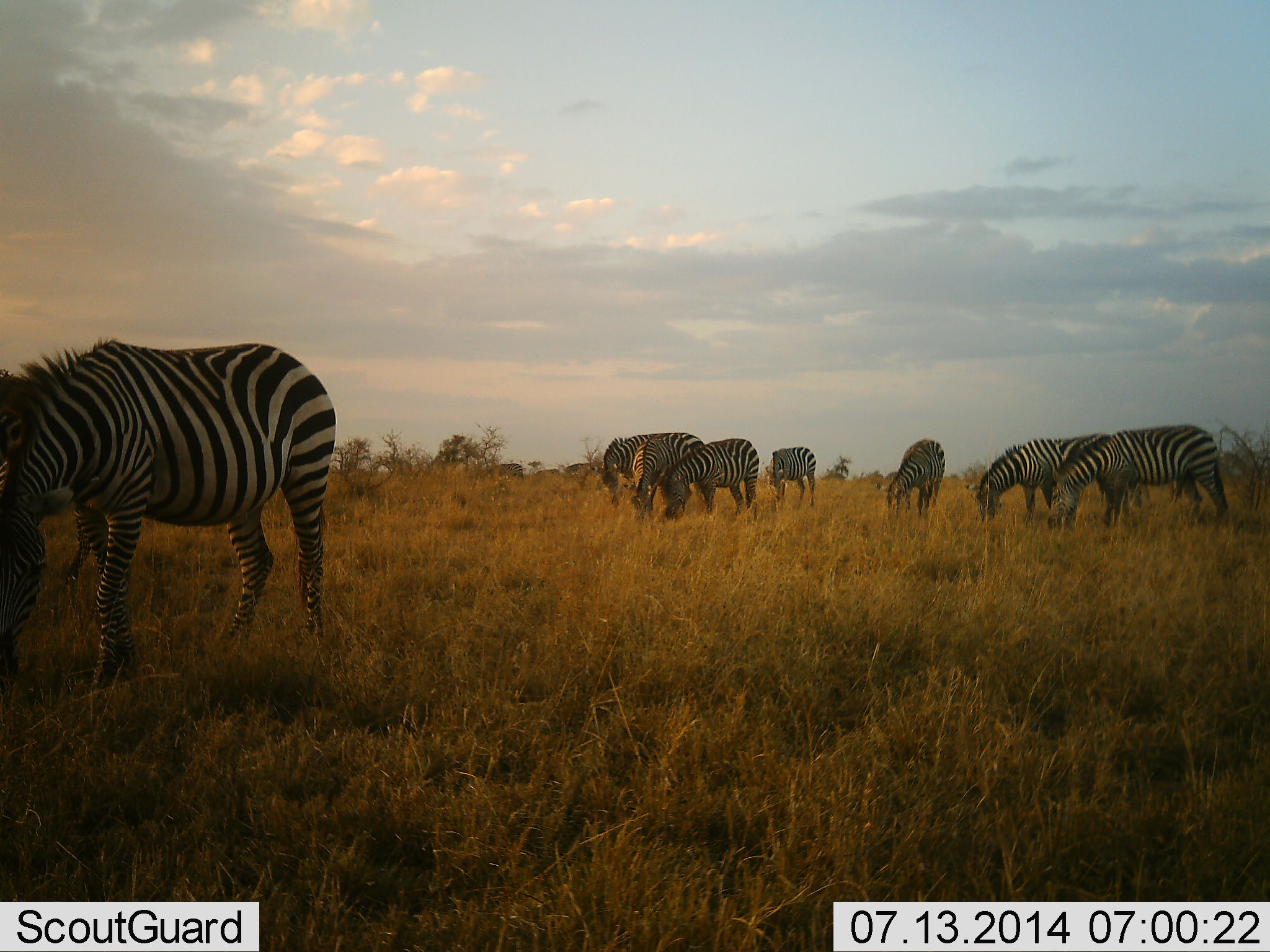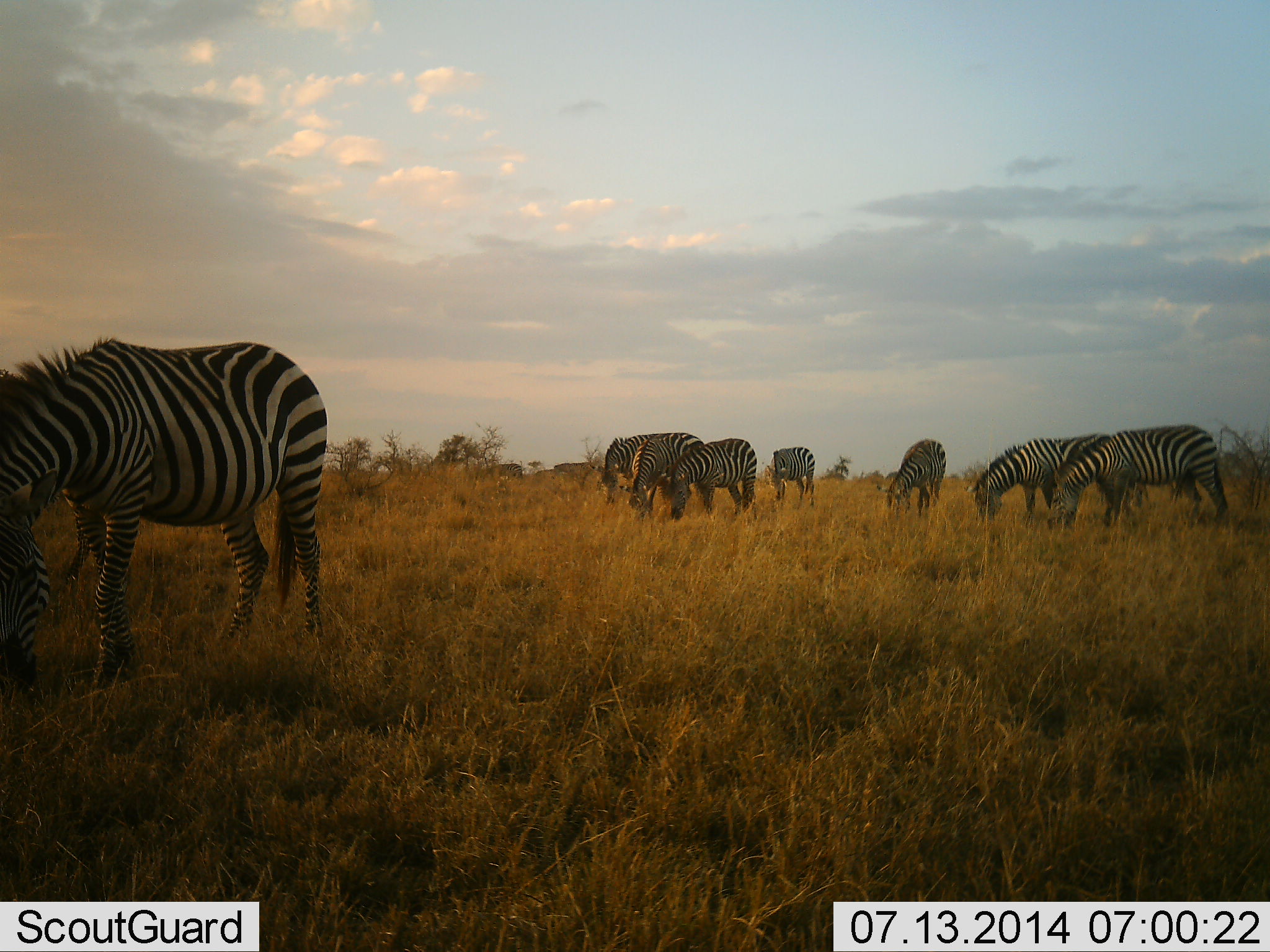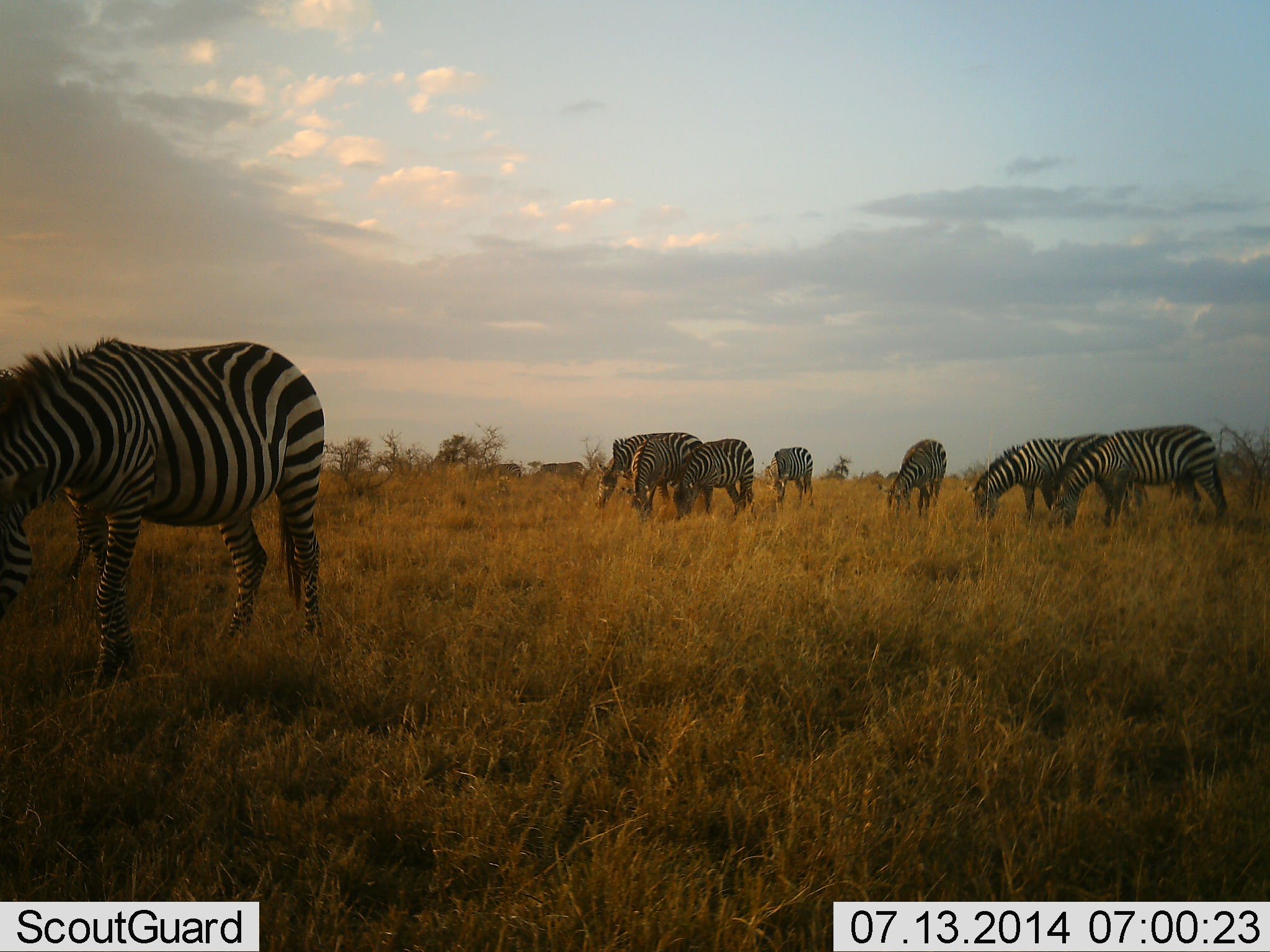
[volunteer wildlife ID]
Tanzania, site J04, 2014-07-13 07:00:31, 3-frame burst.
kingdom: Animalia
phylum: Chordata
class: Mammalia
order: Perissodactyla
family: Equidae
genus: Equus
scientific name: Equus quagga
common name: plains zebra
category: zebra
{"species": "zebra (plains zebra) (Equus quagga)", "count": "10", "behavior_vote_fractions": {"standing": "27%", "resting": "0%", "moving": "9%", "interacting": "0%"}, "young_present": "0%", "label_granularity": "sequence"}